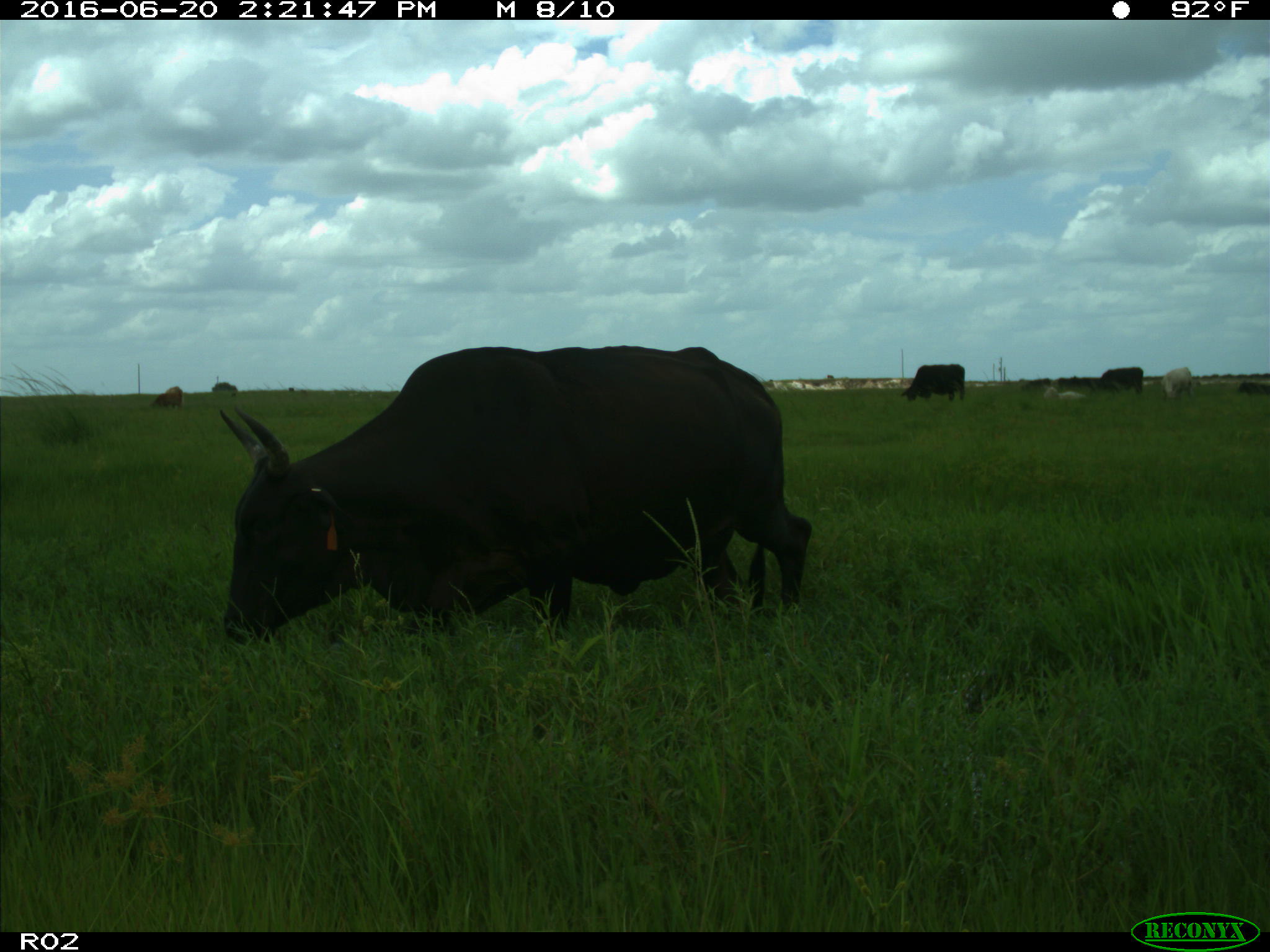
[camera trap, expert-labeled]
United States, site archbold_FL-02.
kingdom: Animalia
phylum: Chordata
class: Mammalia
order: Artiodactyla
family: Bovidae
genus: Bos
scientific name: Bos taurus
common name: domestic cow